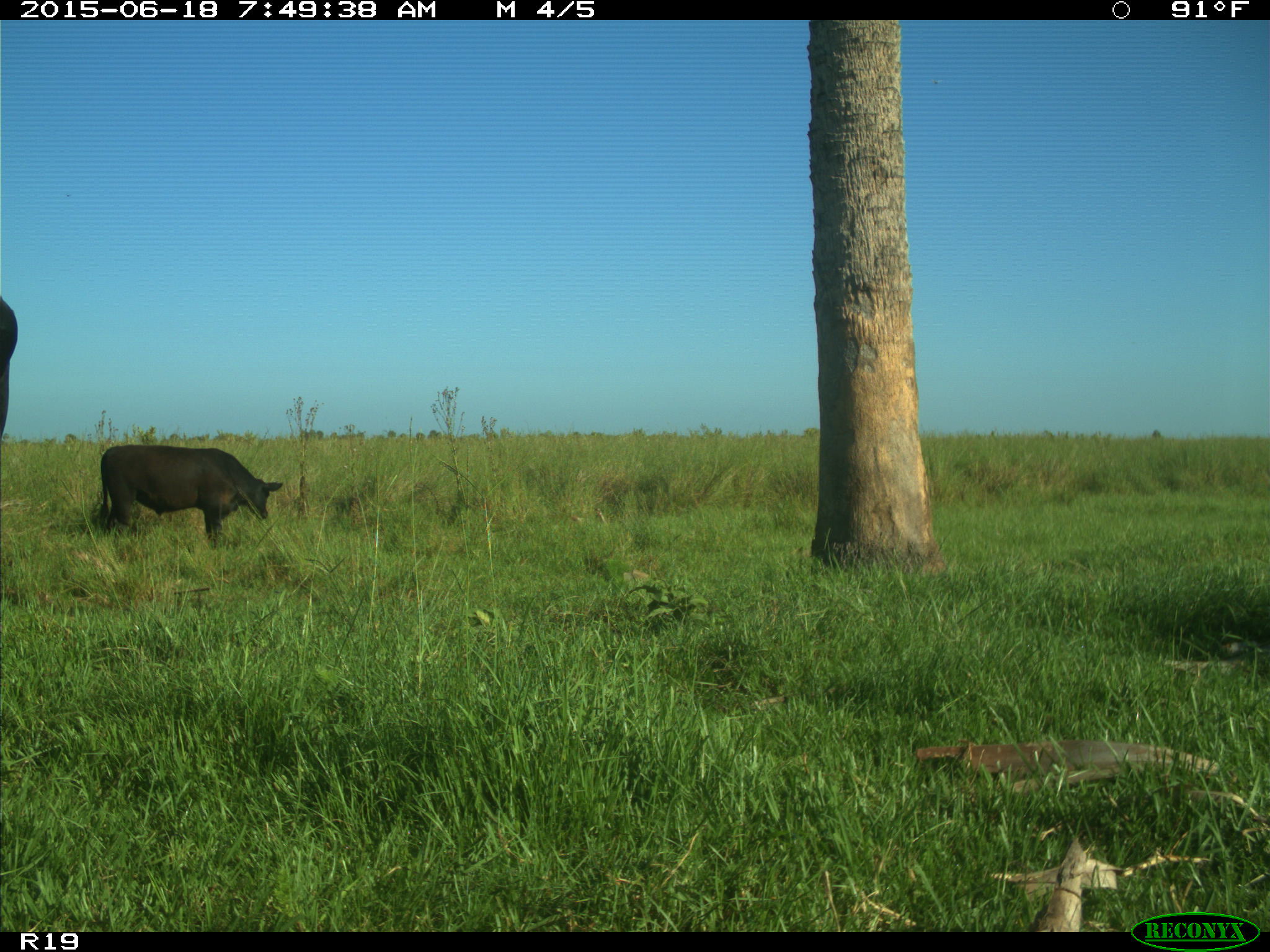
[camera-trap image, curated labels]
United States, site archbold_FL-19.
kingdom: Animalia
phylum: Chordata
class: Mammalia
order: Artiodactyla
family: Bovidae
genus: Bos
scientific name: Bos taurus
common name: domestic cow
Bos taurus (domestic cow).